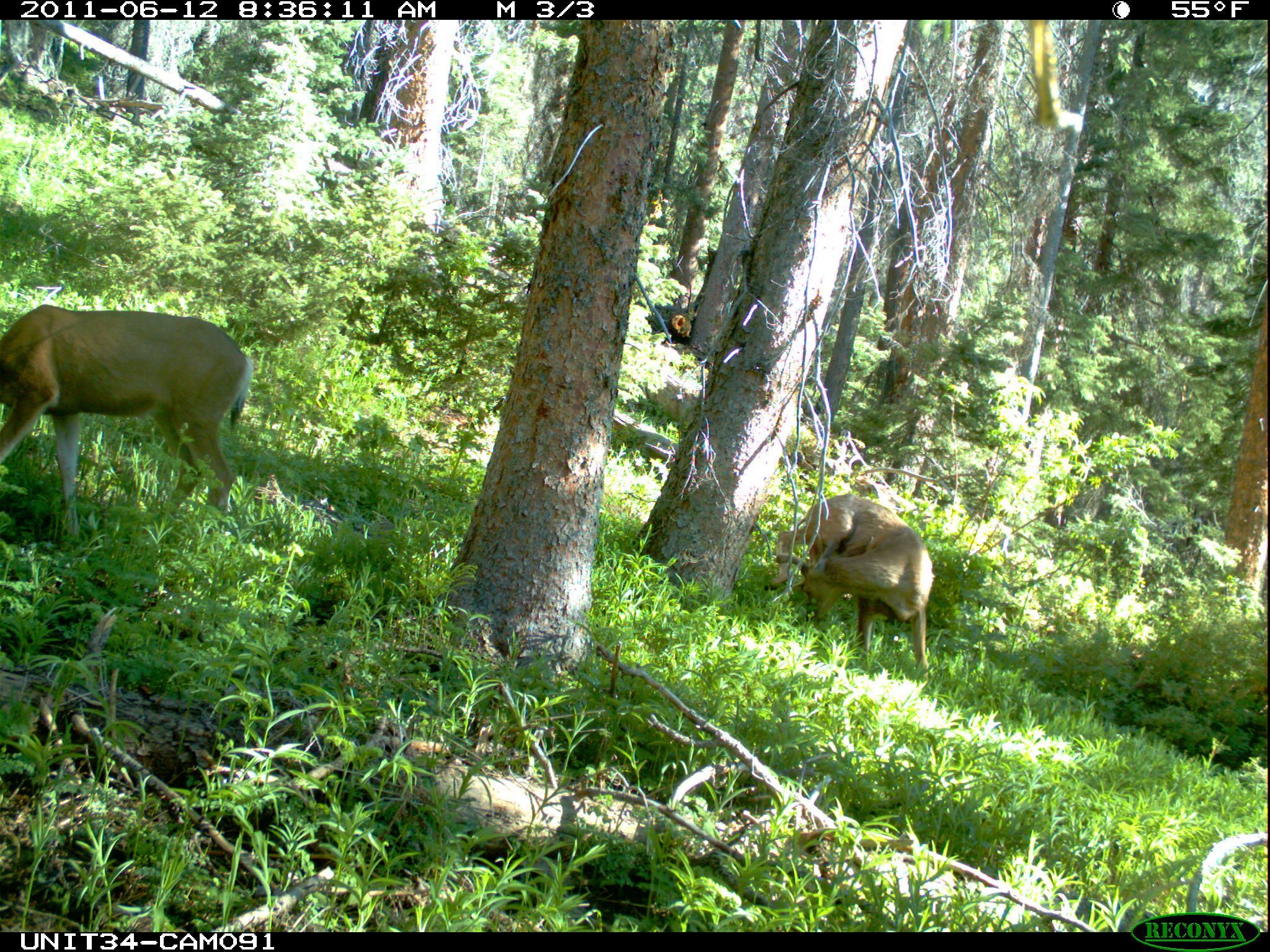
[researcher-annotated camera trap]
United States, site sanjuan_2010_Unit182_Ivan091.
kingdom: Animalia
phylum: Chordata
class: Mammalia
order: Artiodactyla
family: Cervidae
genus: Odocoileus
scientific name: Odocoileus hemionus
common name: mule deer